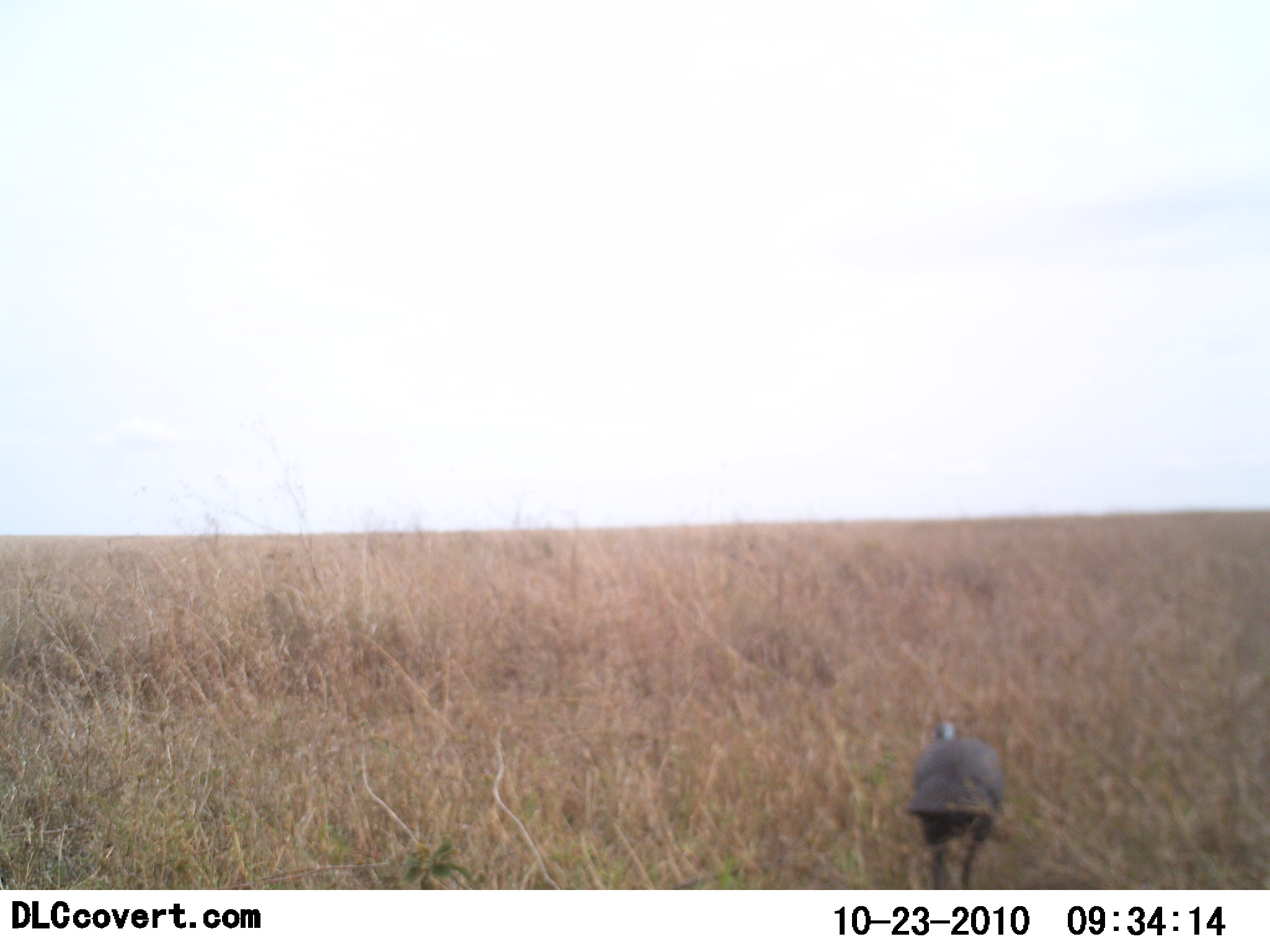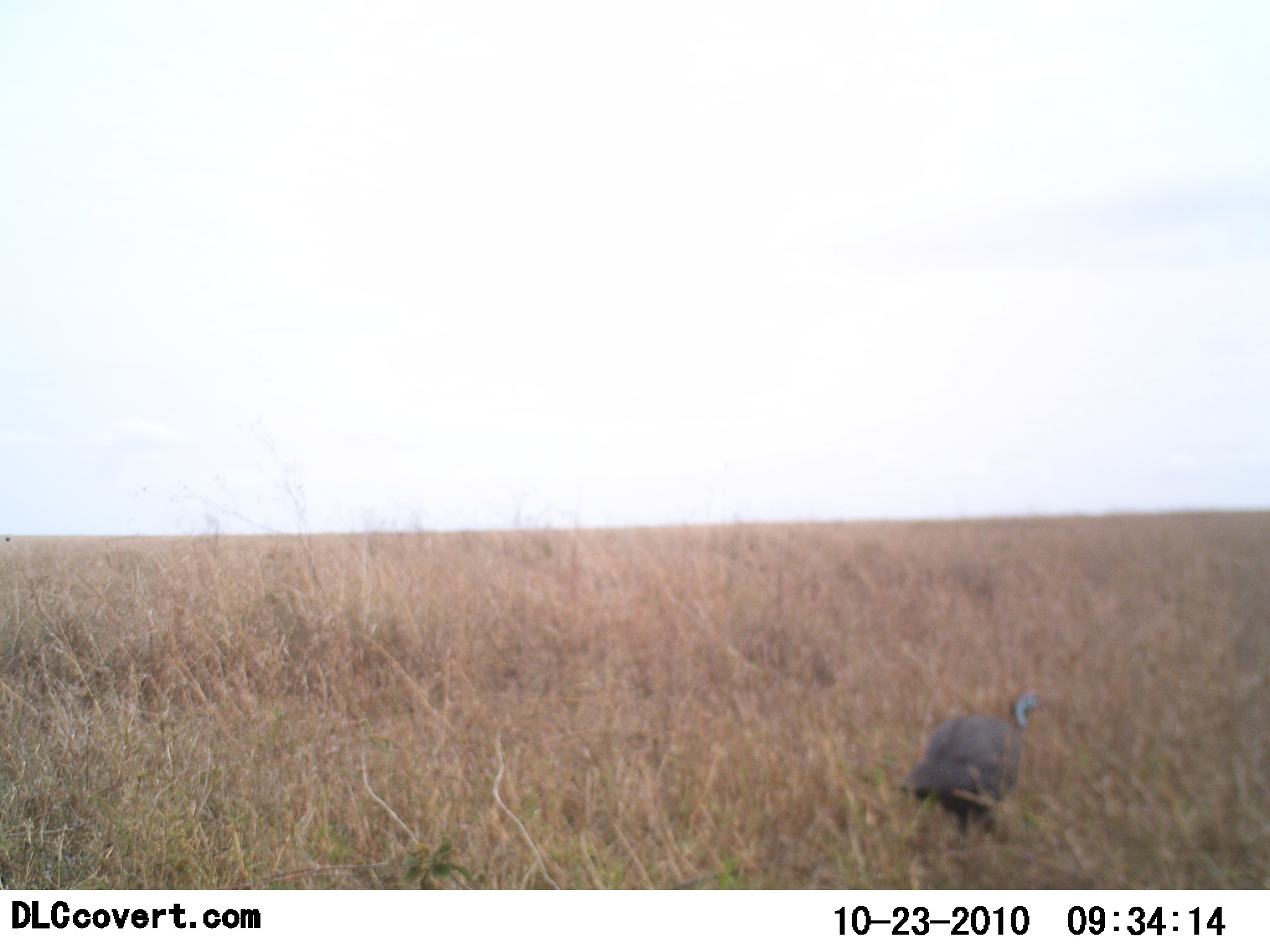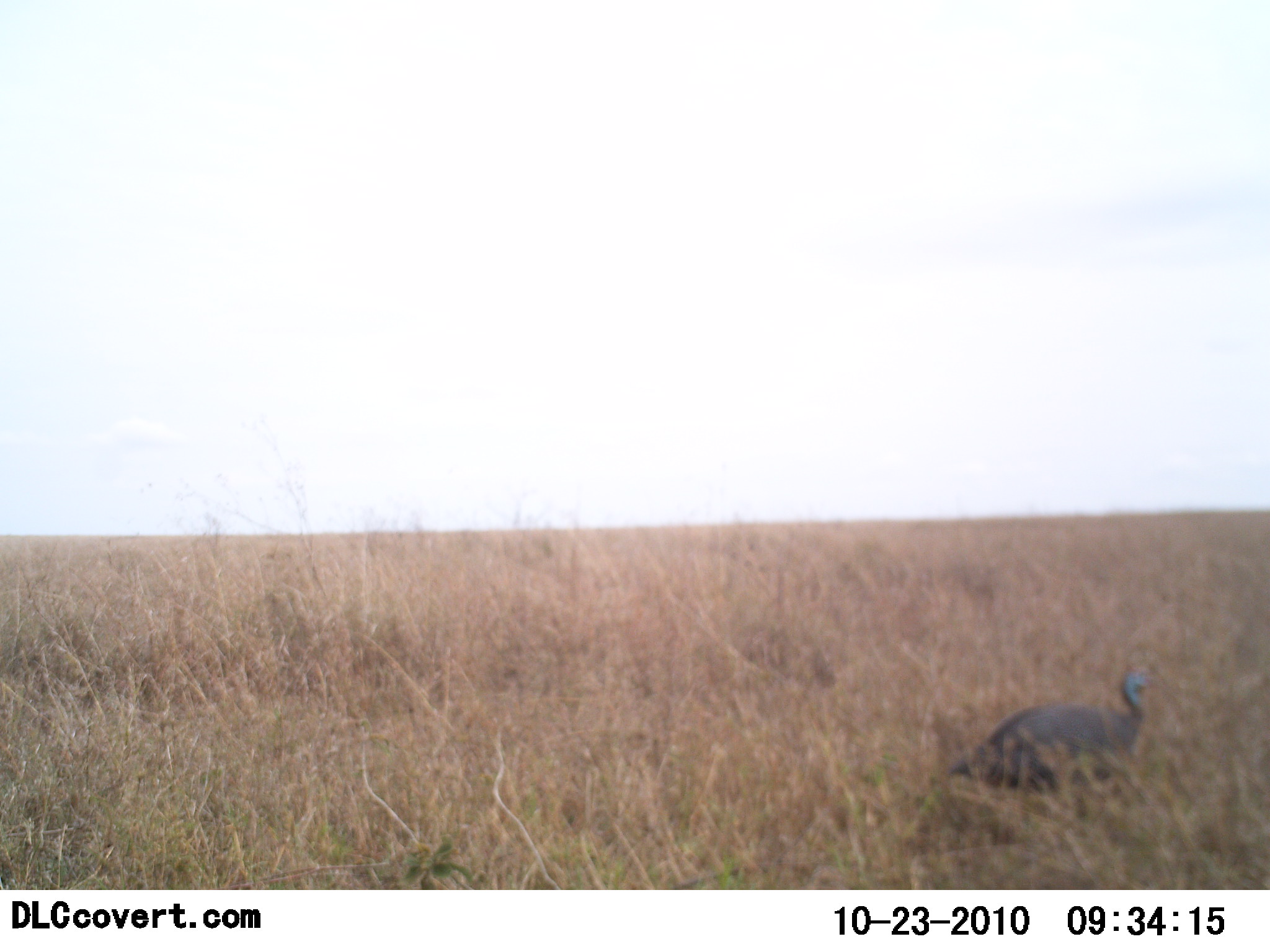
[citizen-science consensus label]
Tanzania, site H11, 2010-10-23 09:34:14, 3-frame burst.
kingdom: Animalia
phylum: Chordata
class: Aves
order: Galliformes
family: Numididae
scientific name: Numididae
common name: guinea fowl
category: guineafowl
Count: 1.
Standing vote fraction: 0%.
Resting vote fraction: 0%.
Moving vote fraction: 100%.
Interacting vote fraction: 0%.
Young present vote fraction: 0%.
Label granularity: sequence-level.